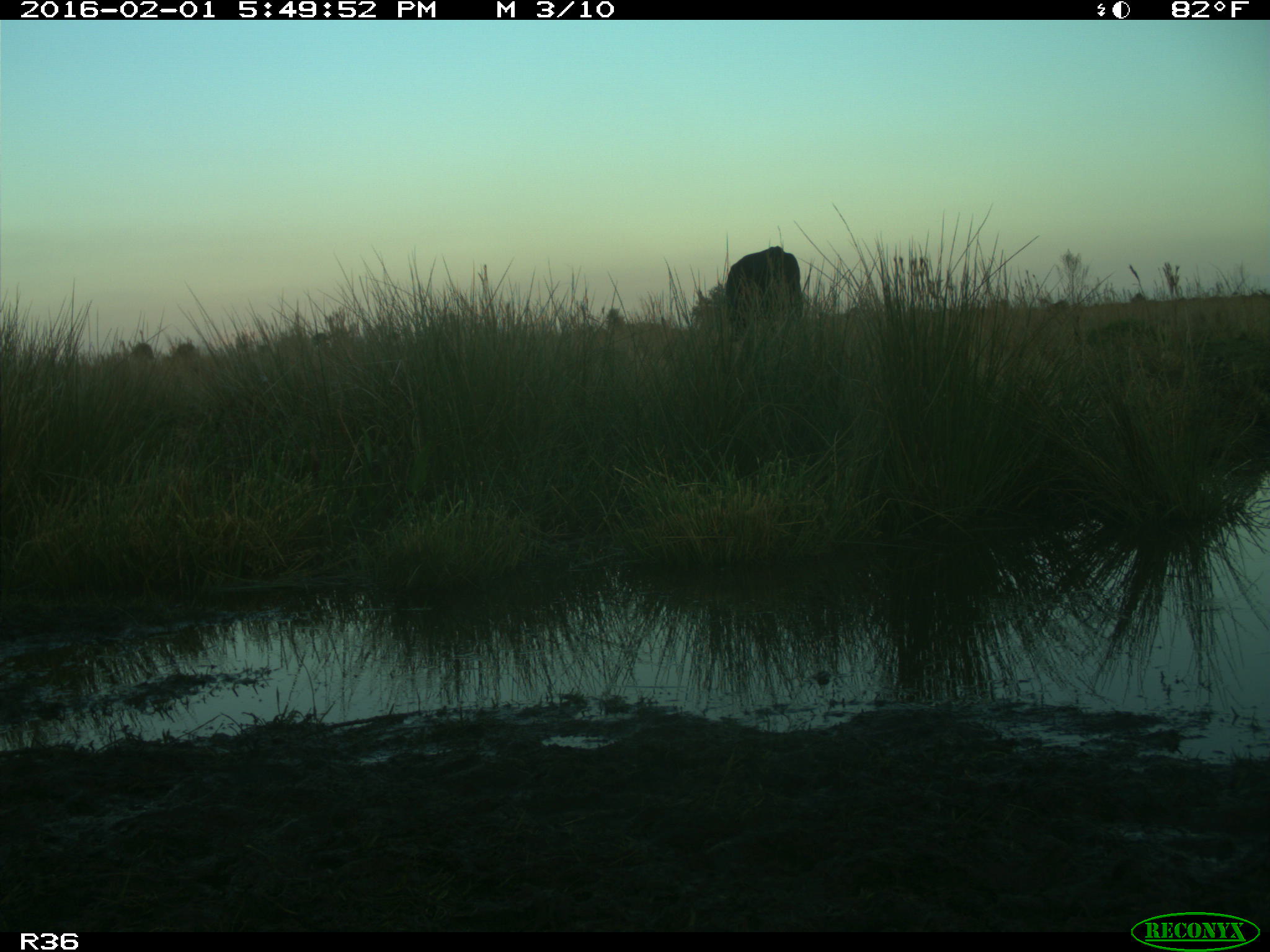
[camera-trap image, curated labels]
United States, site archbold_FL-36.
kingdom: Animalia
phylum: Chordata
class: Mammalia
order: Artiodactyla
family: Bovidae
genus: Bos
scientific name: Bos taurus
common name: domestic cow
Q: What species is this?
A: Bos taurus (domestic cow).